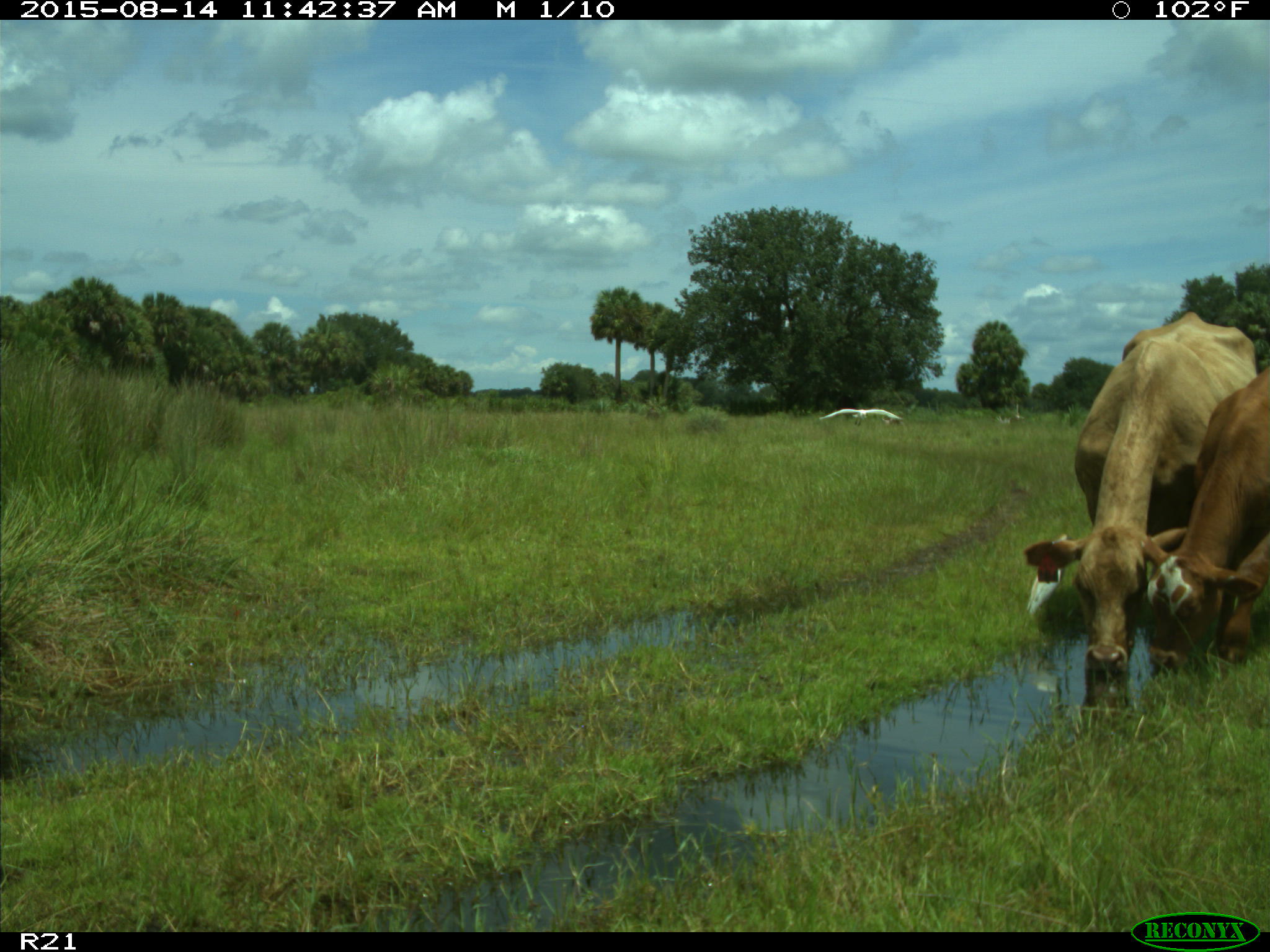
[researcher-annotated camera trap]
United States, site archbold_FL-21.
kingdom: Animalia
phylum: Chordata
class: Mammalia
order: Artiodactyla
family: Bovidae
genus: Bos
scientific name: Bos taurus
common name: domestic cow